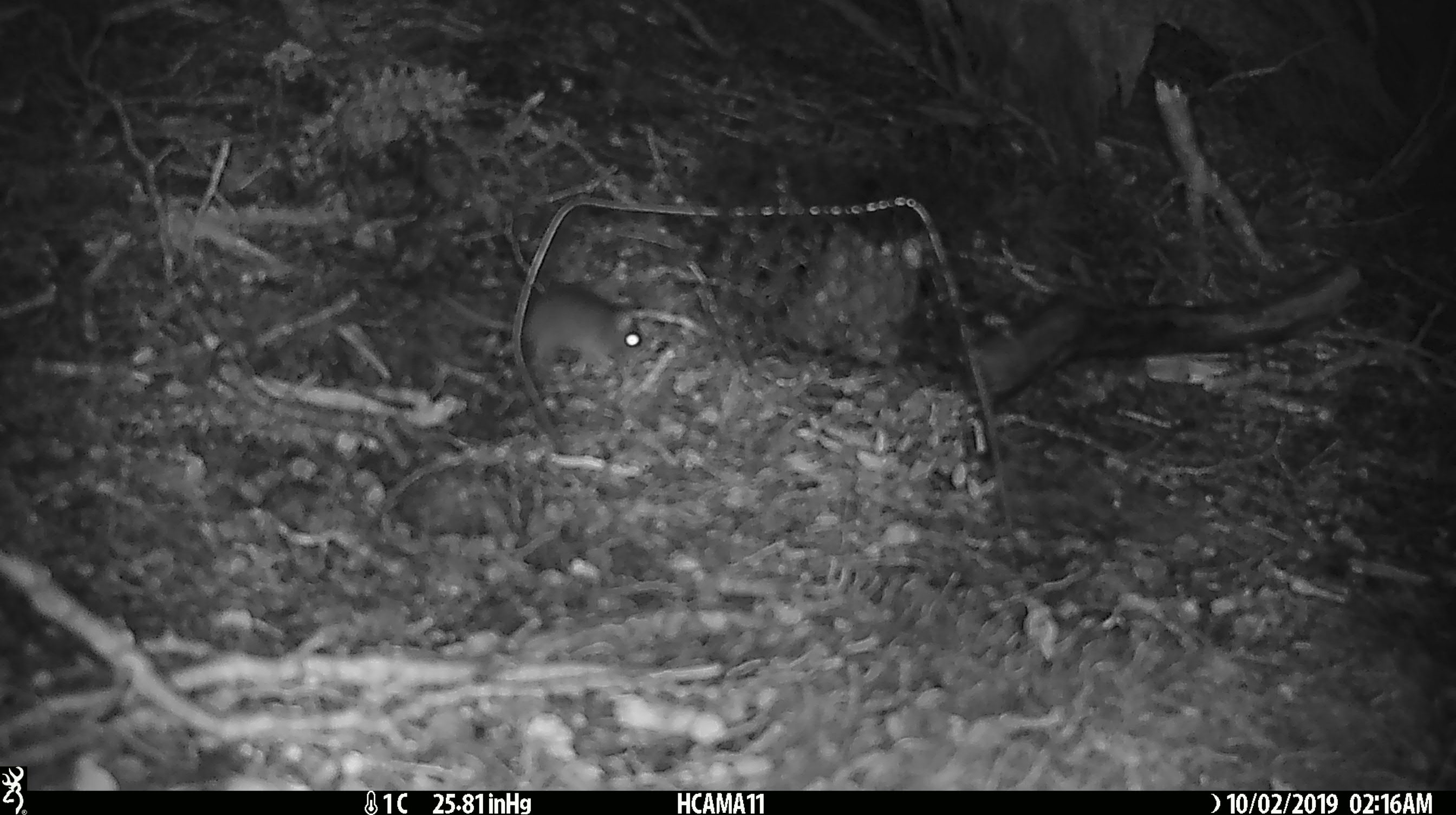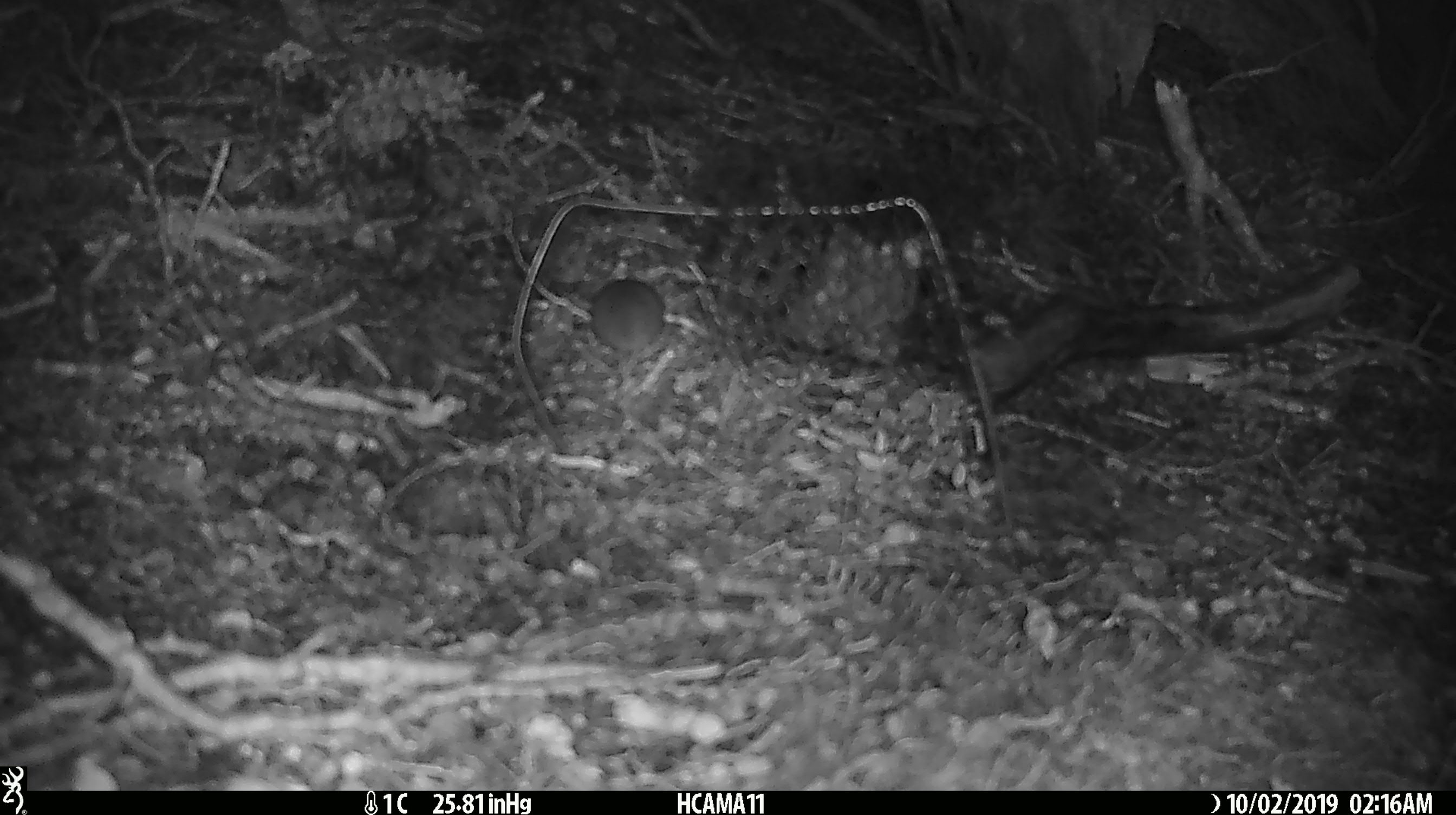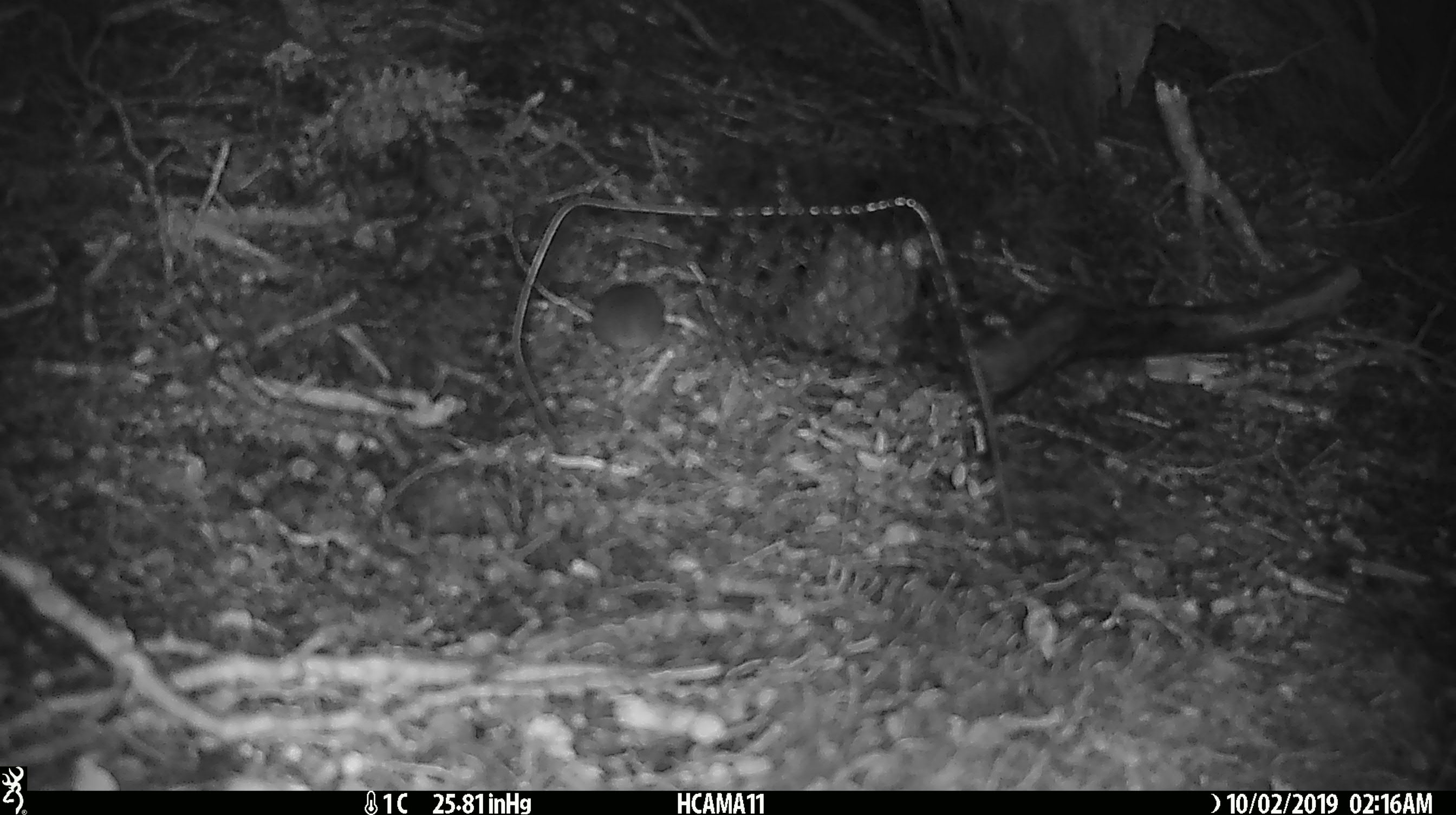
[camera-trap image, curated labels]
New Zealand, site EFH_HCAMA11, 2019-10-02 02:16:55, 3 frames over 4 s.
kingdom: Animalia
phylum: Chordata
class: Mammalia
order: Rodentia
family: Muridae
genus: Mus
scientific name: Mus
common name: mouse